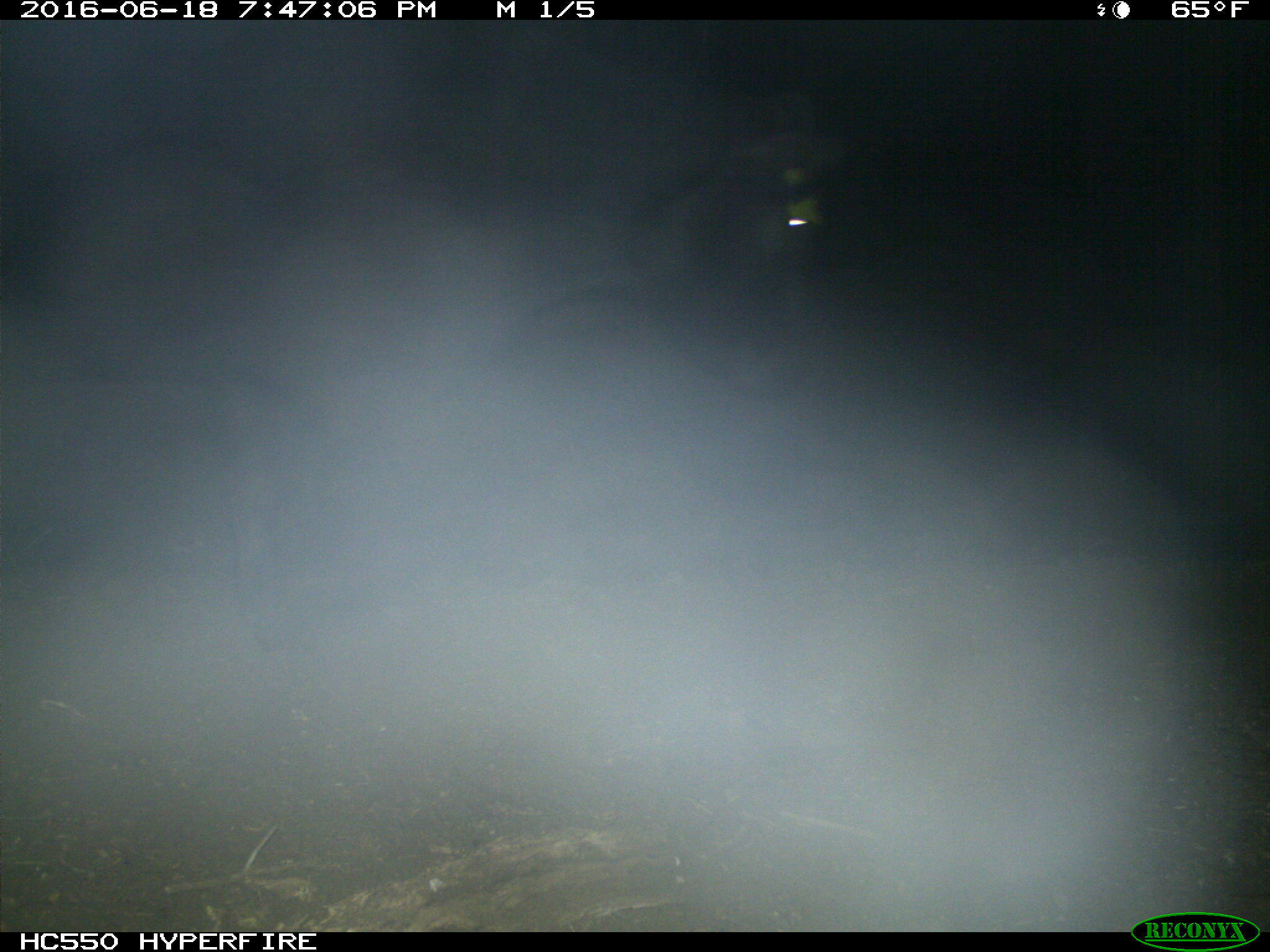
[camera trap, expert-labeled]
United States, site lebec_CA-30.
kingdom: Animalia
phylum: Chordata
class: Mammalia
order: Artiodactyla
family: Bovidae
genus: Bos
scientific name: Bos taurus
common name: domestic cow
Bos taurus (domestic cow).